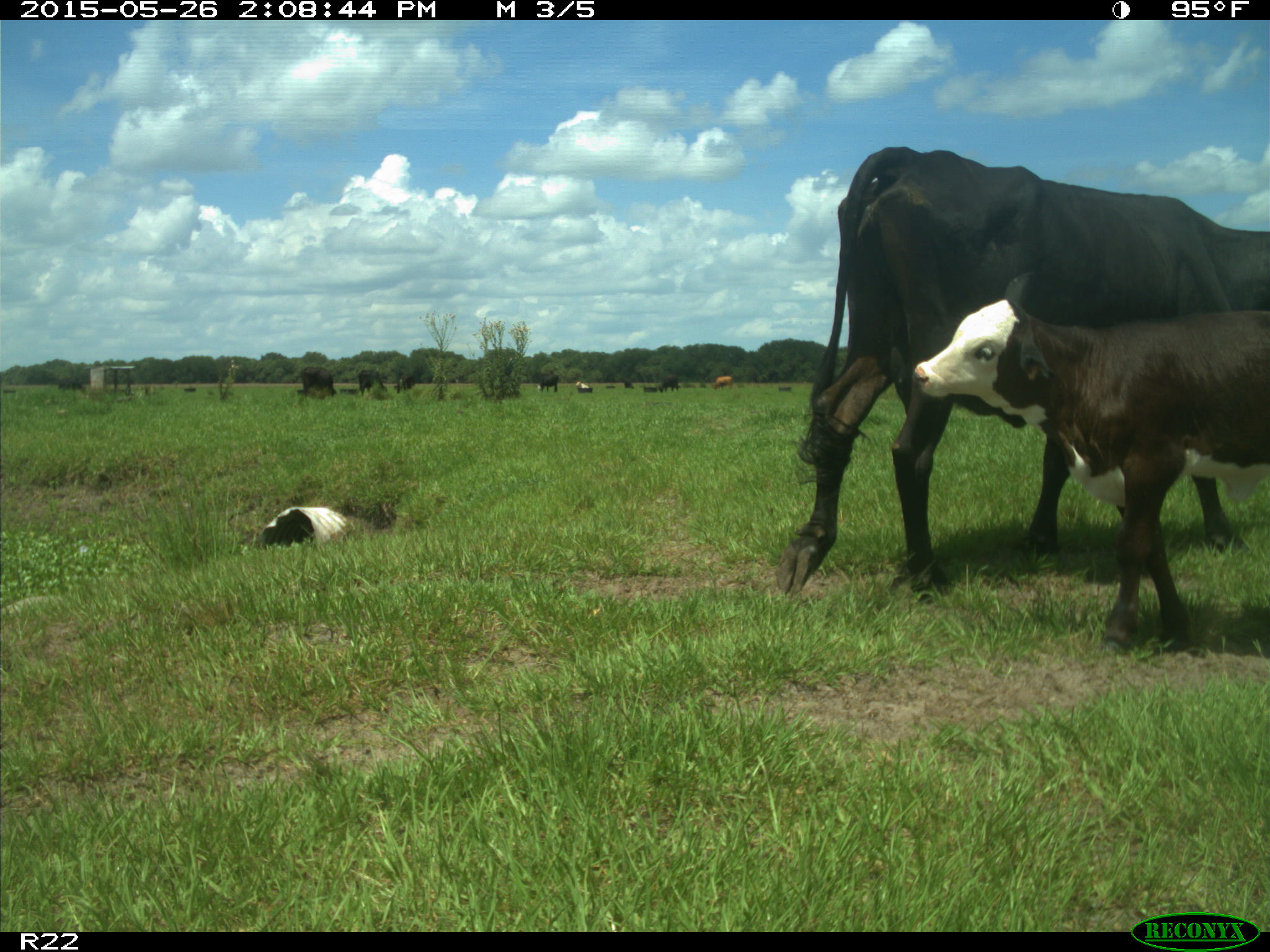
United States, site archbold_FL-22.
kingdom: Animalia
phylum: Chordata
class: Mammalia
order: Artiodactyla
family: Bovidae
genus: Bos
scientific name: Bos taurus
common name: domestic cow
Bos taurus (domestic cow).